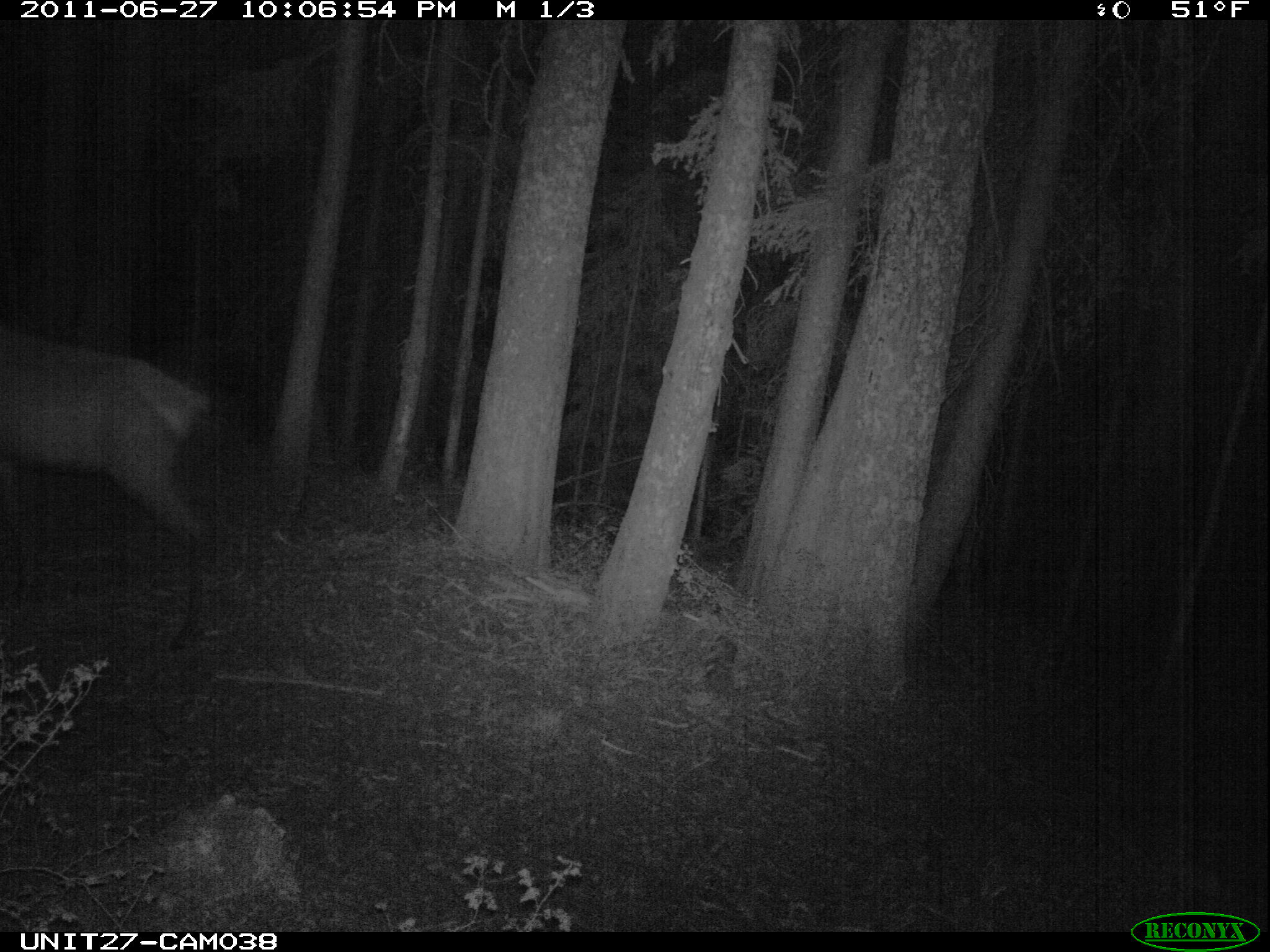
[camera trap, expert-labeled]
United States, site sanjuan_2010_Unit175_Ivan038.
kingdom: Animalia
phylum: Chordata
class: Mammalia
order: Artiodactyla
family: Cervidae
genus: Cervus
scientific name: Cervus elaphus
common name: red deer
Cervus elaphus (red deer).